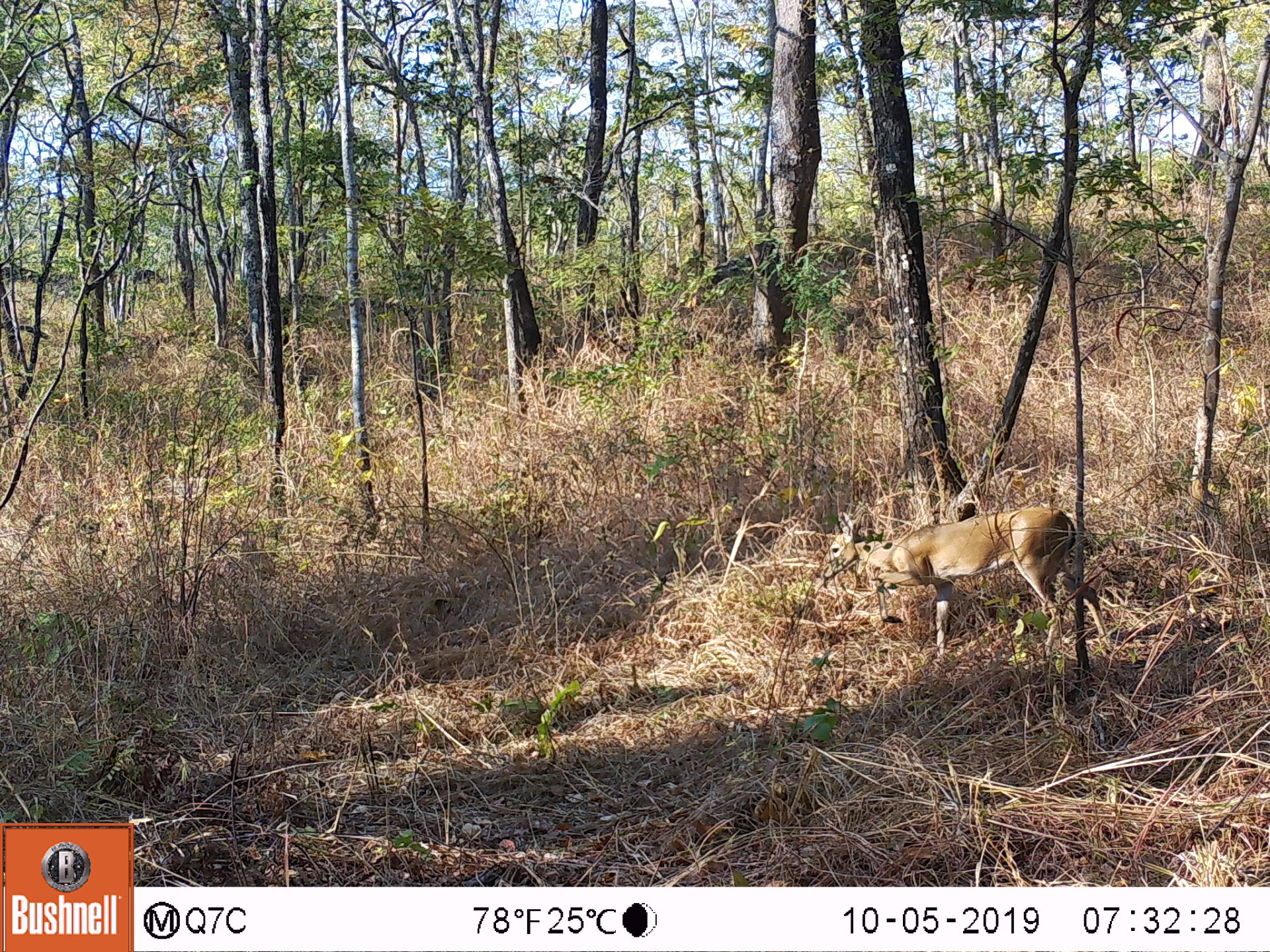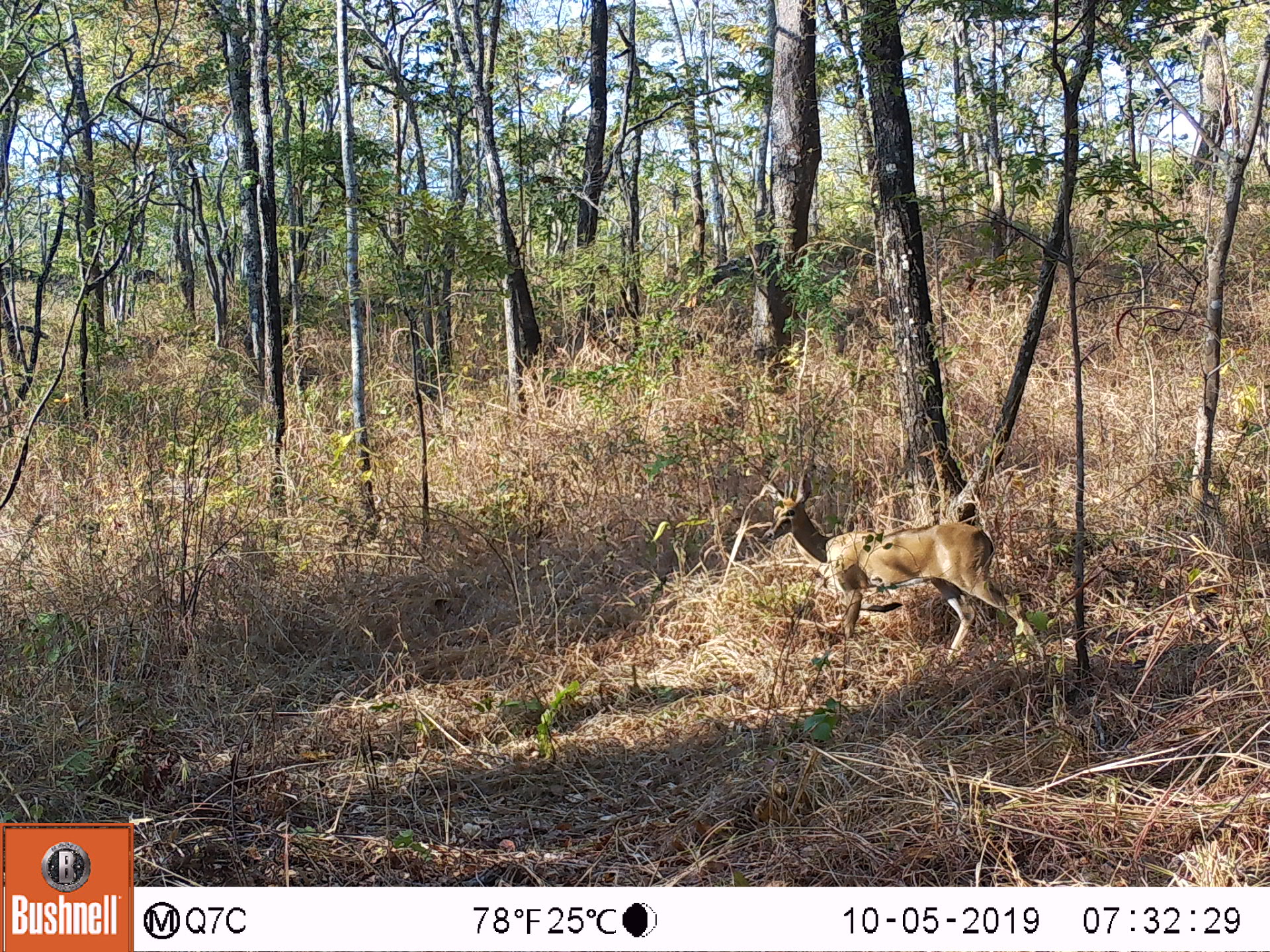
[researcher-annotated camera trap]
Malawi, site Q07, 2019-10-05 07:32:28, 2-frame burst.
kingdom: Animalia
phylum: Chordata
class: Mammalia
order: Artiodactyla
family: Bovidae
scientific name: Antilopinae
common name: small antelope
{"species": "small antelope (Antilopinae)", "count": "1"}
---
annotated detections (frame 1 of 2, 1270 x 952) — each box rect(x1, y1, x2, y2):
small antelope: rect(808, 502, 1075, 675)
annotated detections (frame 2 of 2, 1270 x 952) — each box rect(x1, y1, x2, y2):
small antelope: rect(743, 463, 1050, 674)